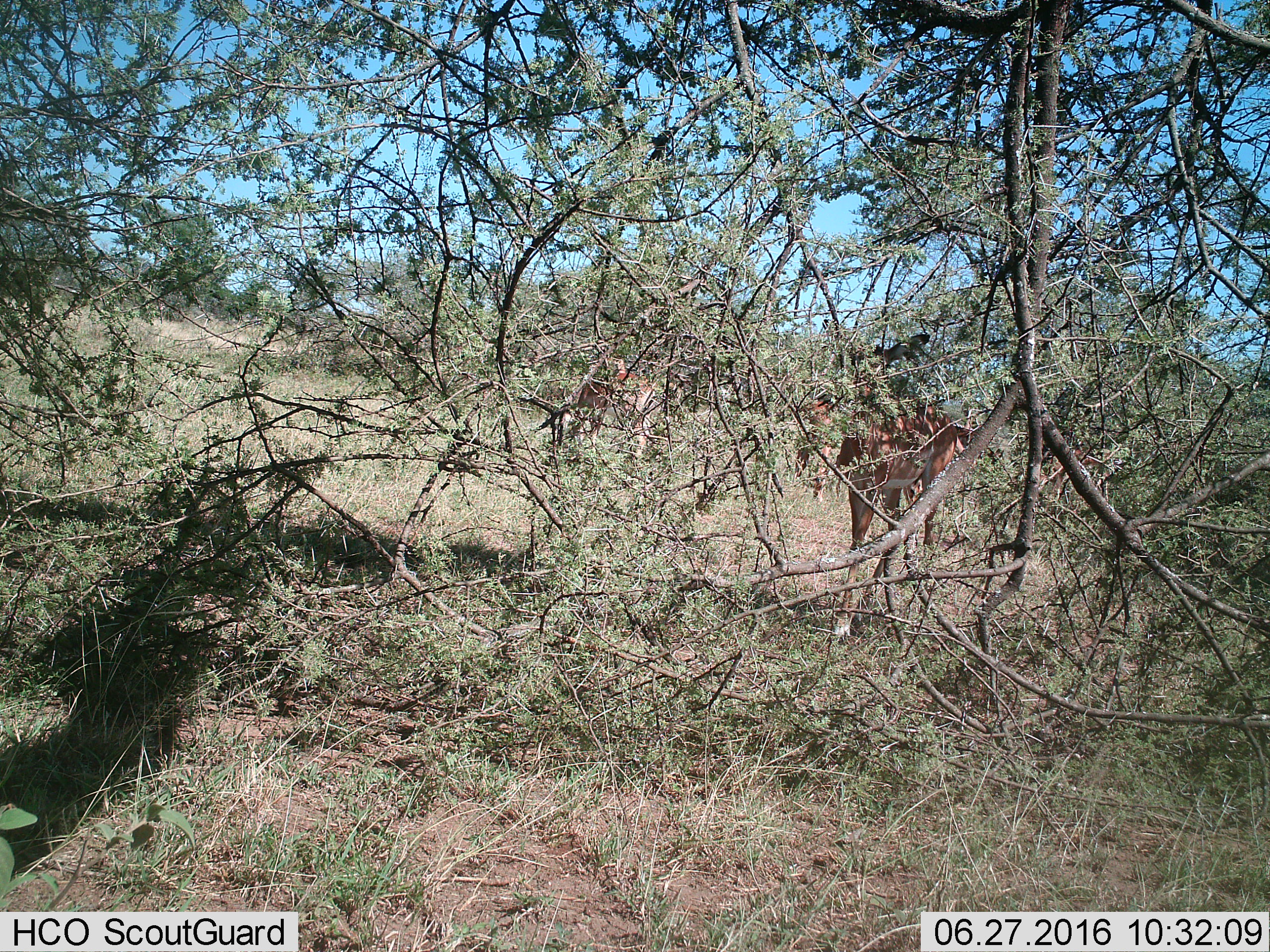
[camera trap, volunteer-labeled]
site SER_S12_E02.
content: unidentified animal